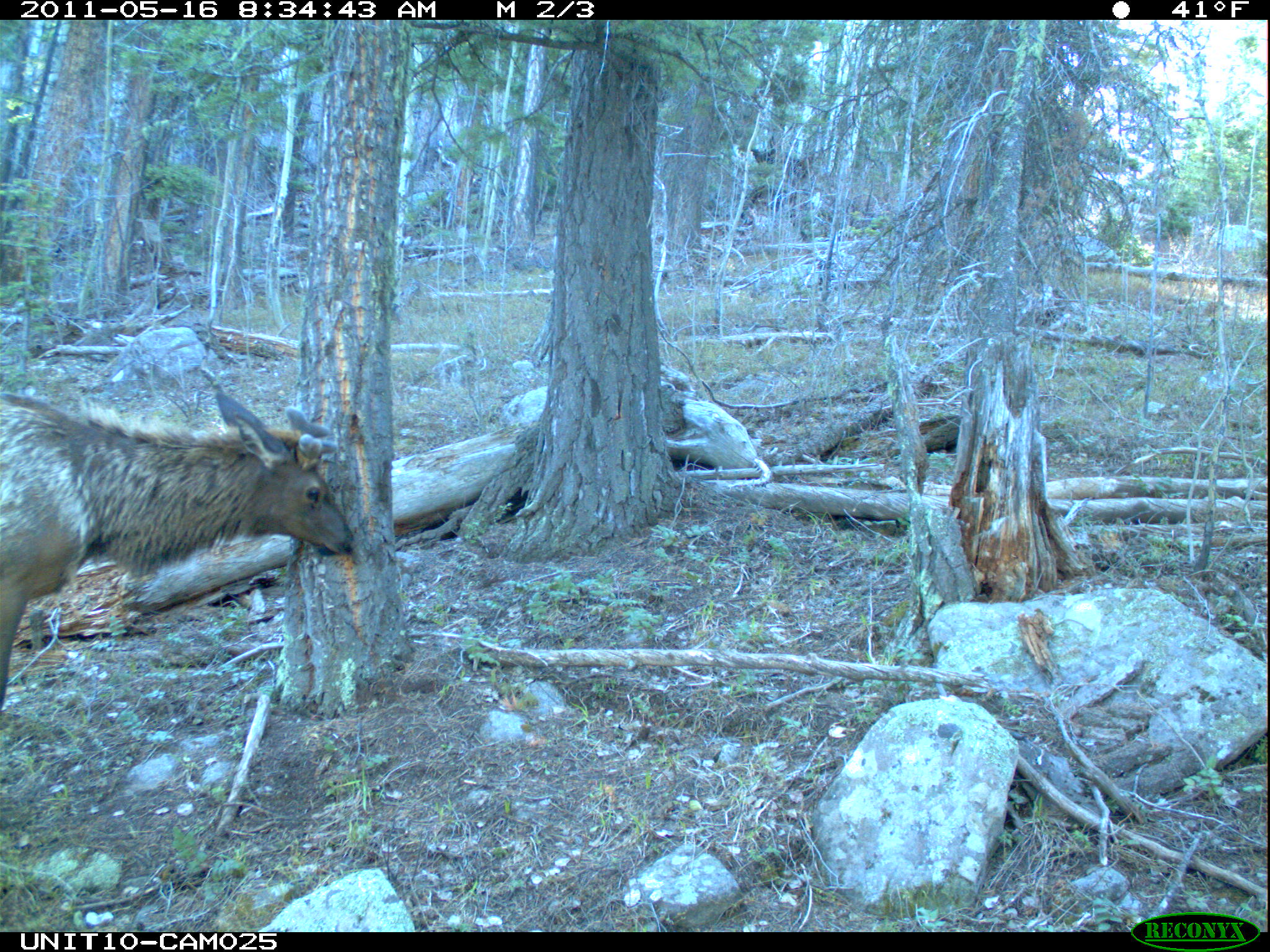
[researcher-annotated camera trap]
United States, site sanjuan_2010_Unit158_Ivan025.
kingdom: Animalia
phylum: Chordata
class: Mammalia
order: Artiodactyla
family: Cervidae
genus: Cervus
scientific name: Cervus elaphus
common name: red deer